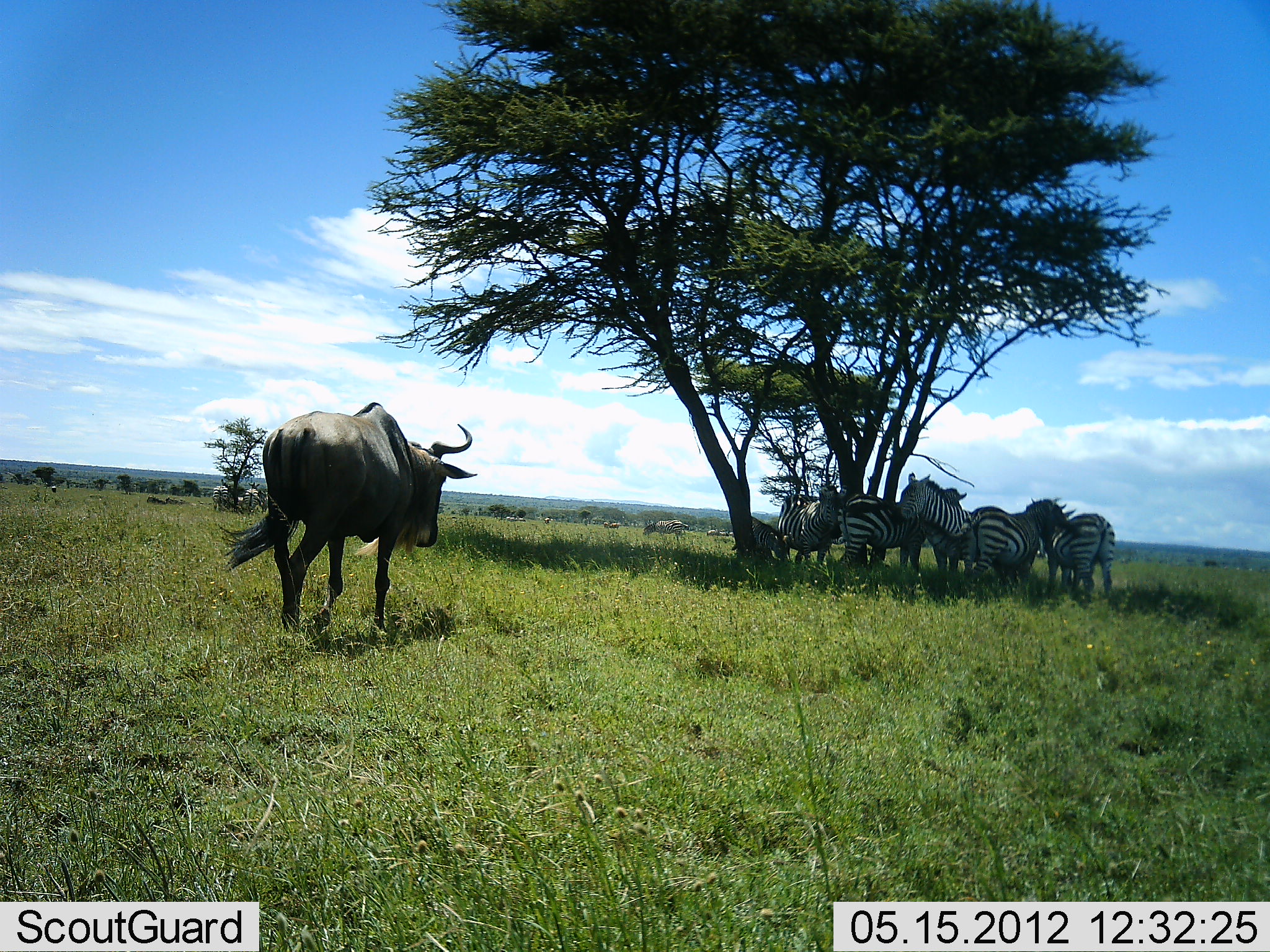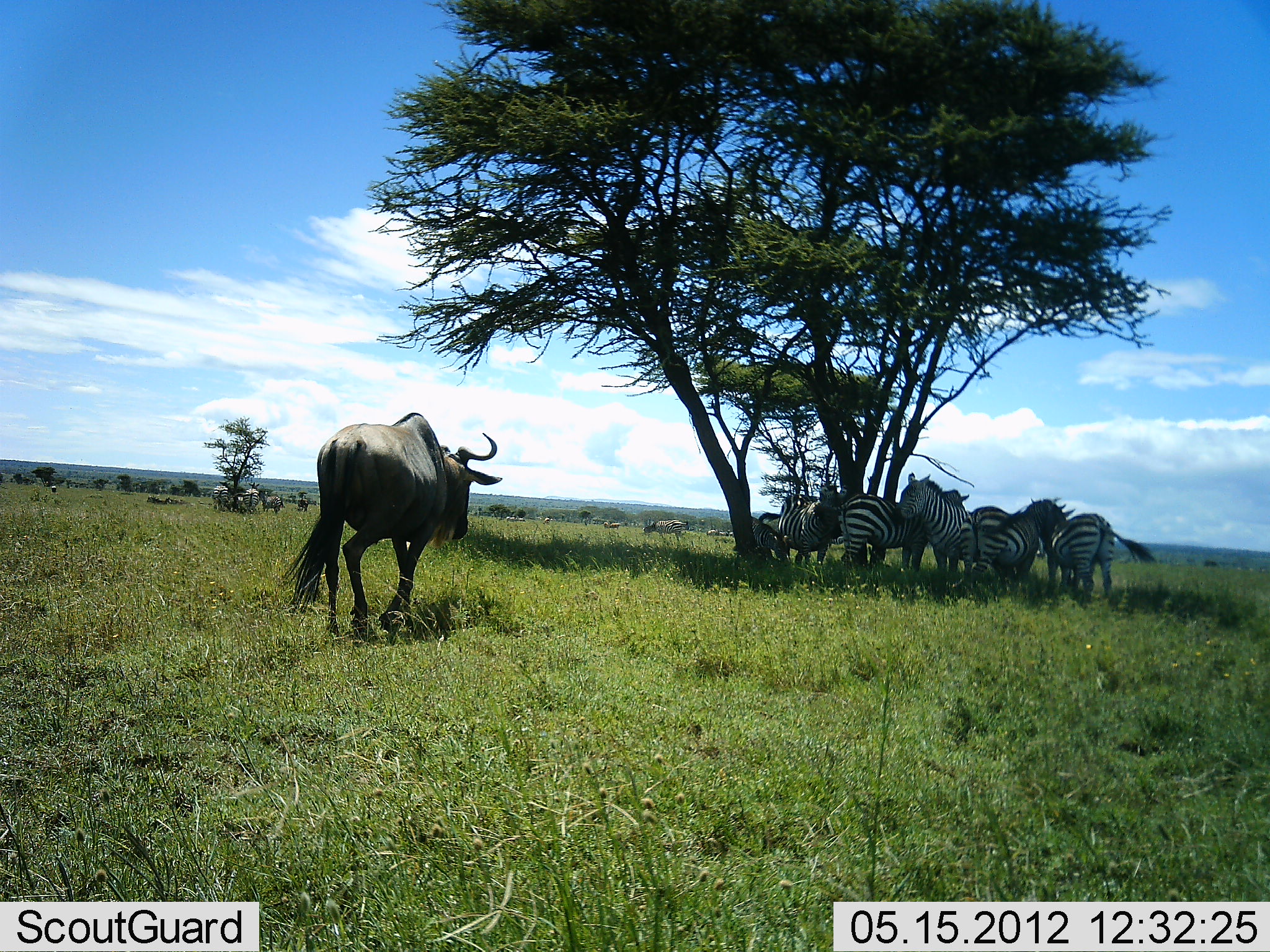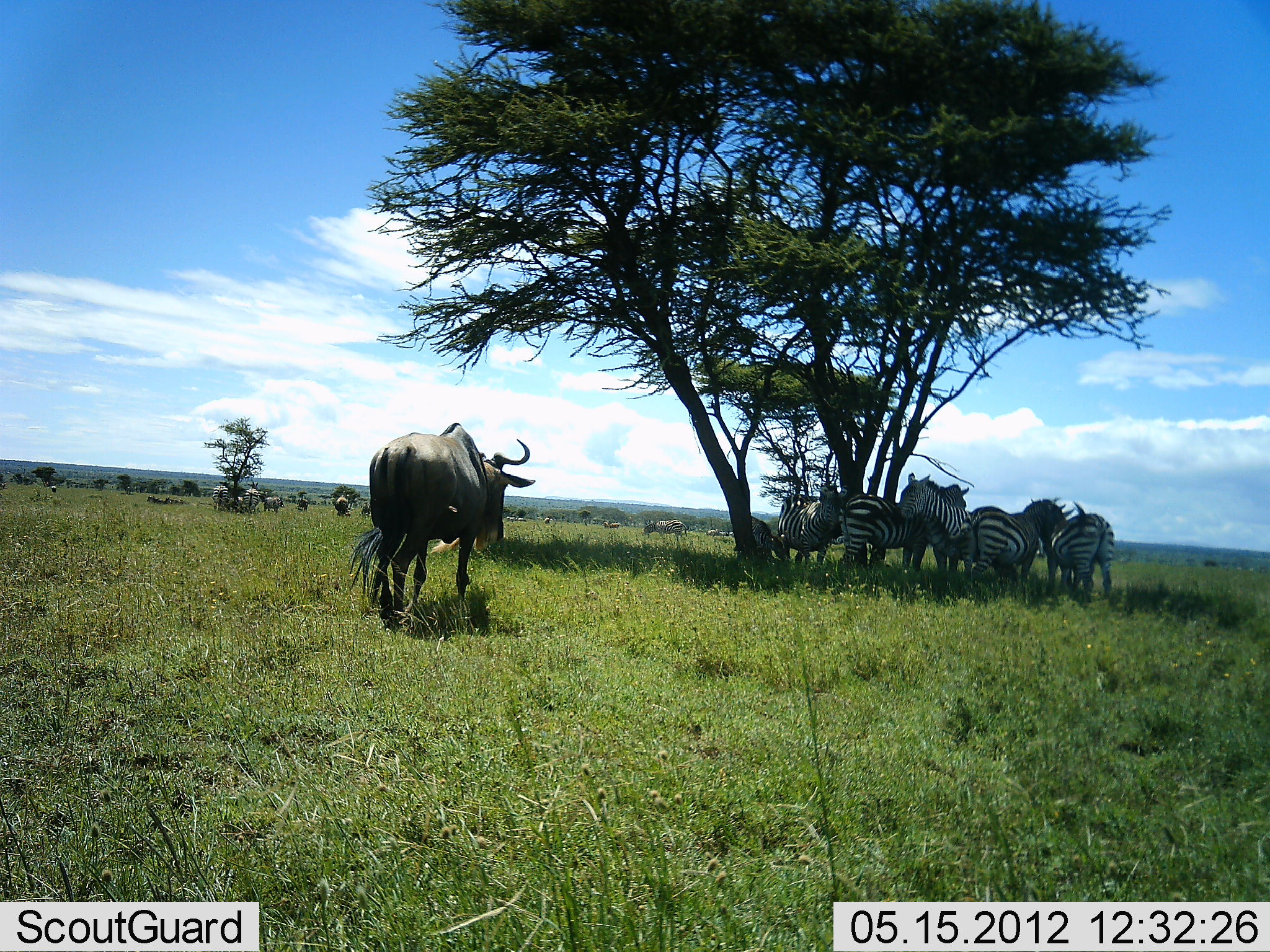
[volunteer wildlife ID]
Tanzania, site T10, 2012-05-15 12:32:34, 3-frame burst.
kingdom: Animalia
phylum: Chordata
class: Mammalia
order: Artiodactyla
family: Bovidae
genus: Connochaetes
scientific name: Connochaetes taurinus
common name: blue wildebeest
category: wildebeest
Wildebeest (blue wildebeest) (Connochaetes taurinus), count 2. Behavior (volunteer vote fractions): standing 30%, resting 0%, moving 90%, interacting 0%. Young present (vote fraction): 0%. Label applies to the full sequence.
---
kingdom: Animalia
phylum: Chordata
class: Mammalia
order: Perissodactyla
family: Equidae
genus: Equus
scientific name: Equus quagga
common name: plains zebra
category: zebra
Zebra (plains zebra) (Equus quagga), count 5. Behavior (volunteer vote fractions): standing 90%, resting 10%, moving 0%, interacting 0%. Young present (vote fraction): 0%. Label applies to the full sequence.